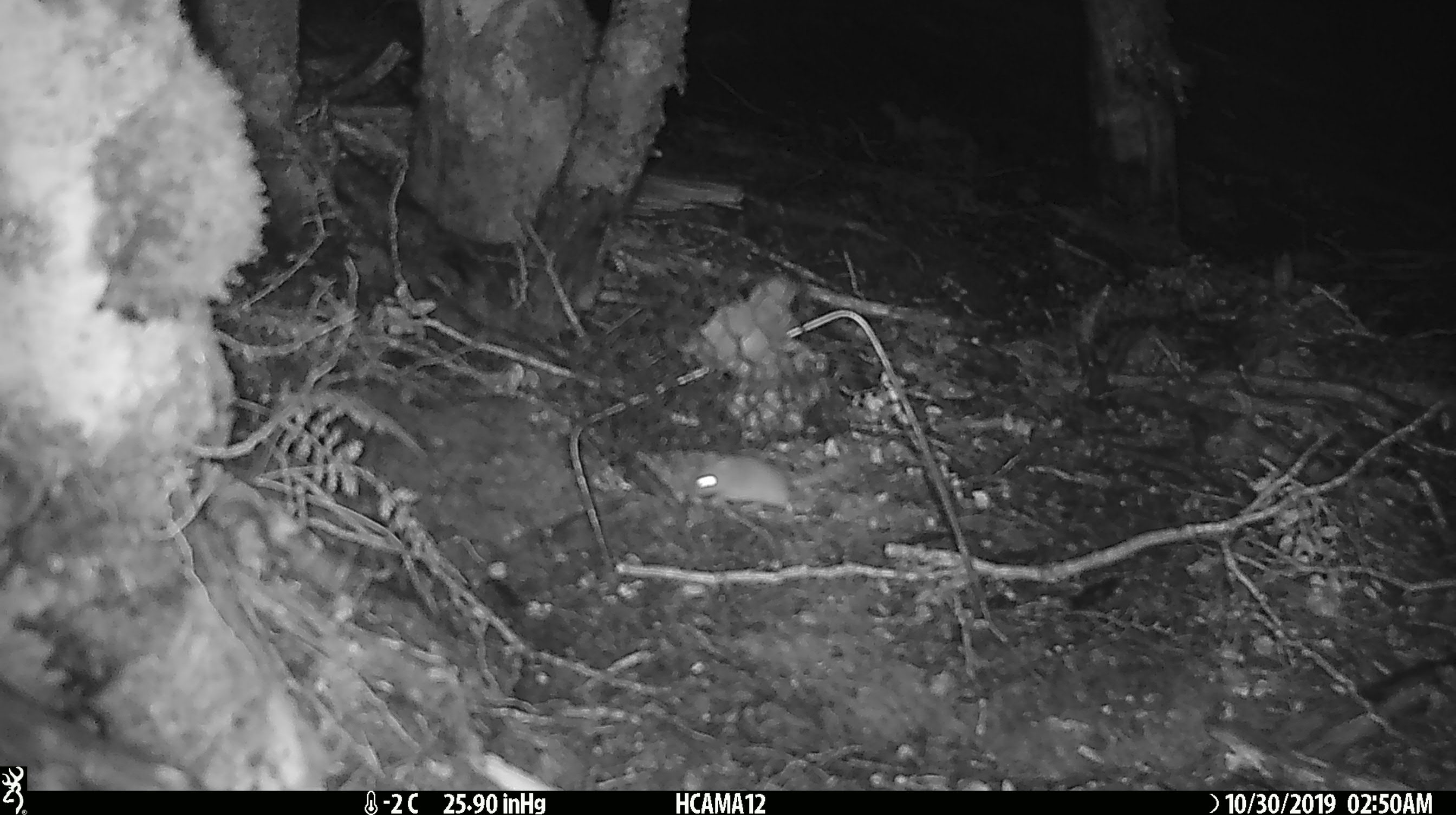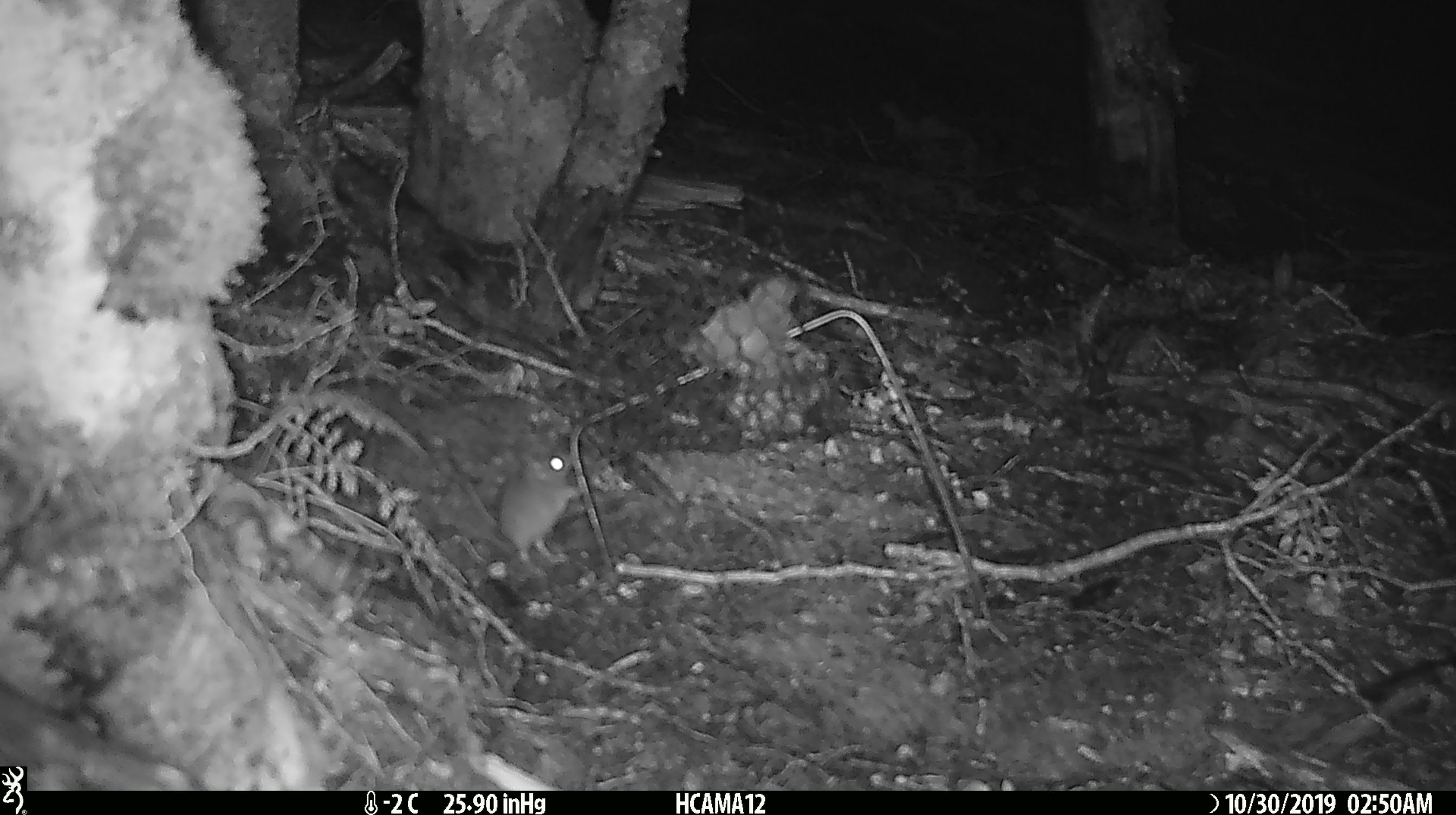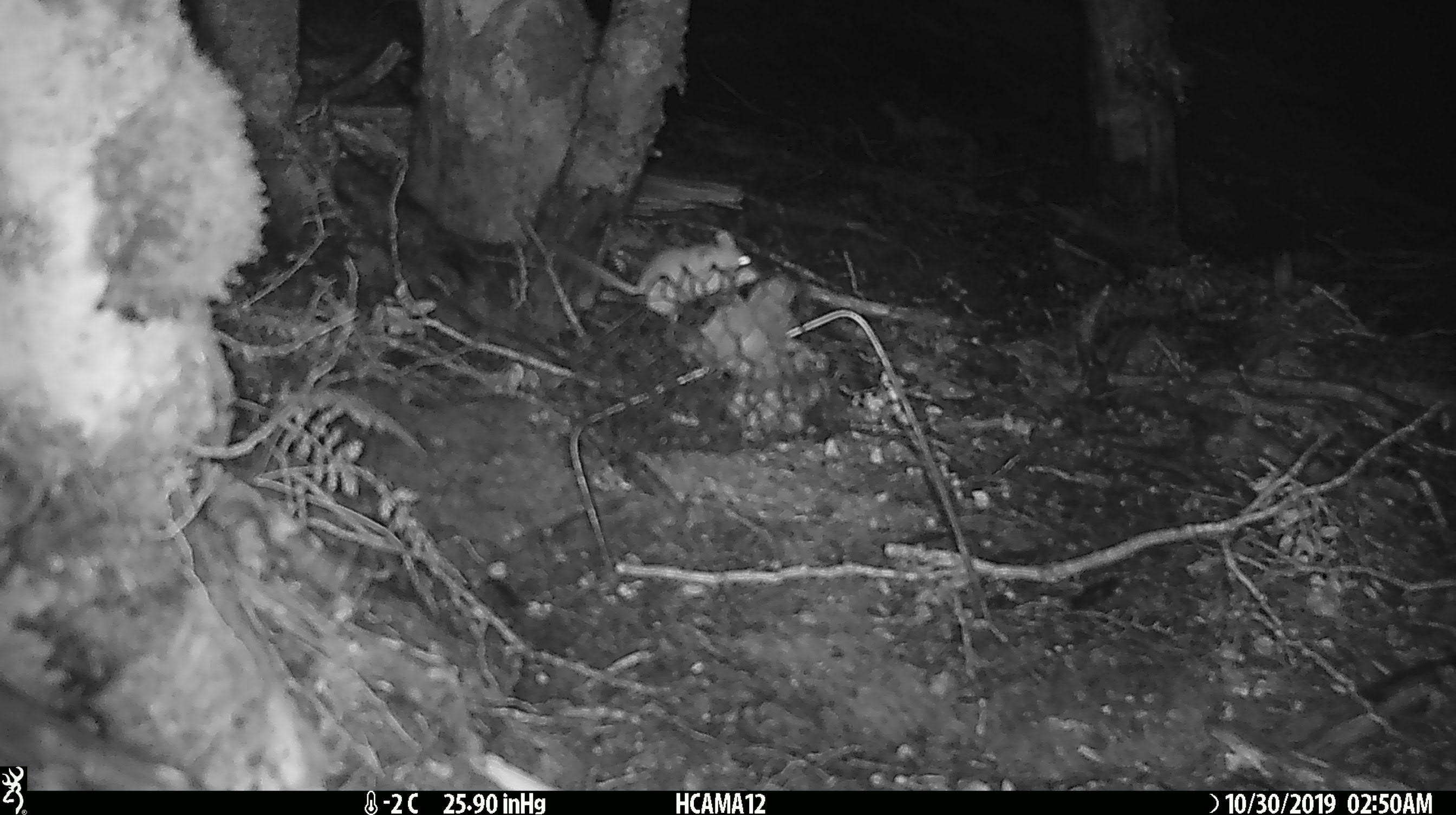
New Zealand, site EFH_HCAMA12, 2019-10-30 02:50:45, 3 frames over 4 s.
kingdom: Animalia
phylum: Chordata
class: Mammalia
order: Rodentia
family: Muridae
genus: Mus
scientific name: Mus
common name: mouse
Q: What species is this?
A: Mouse (Mus).